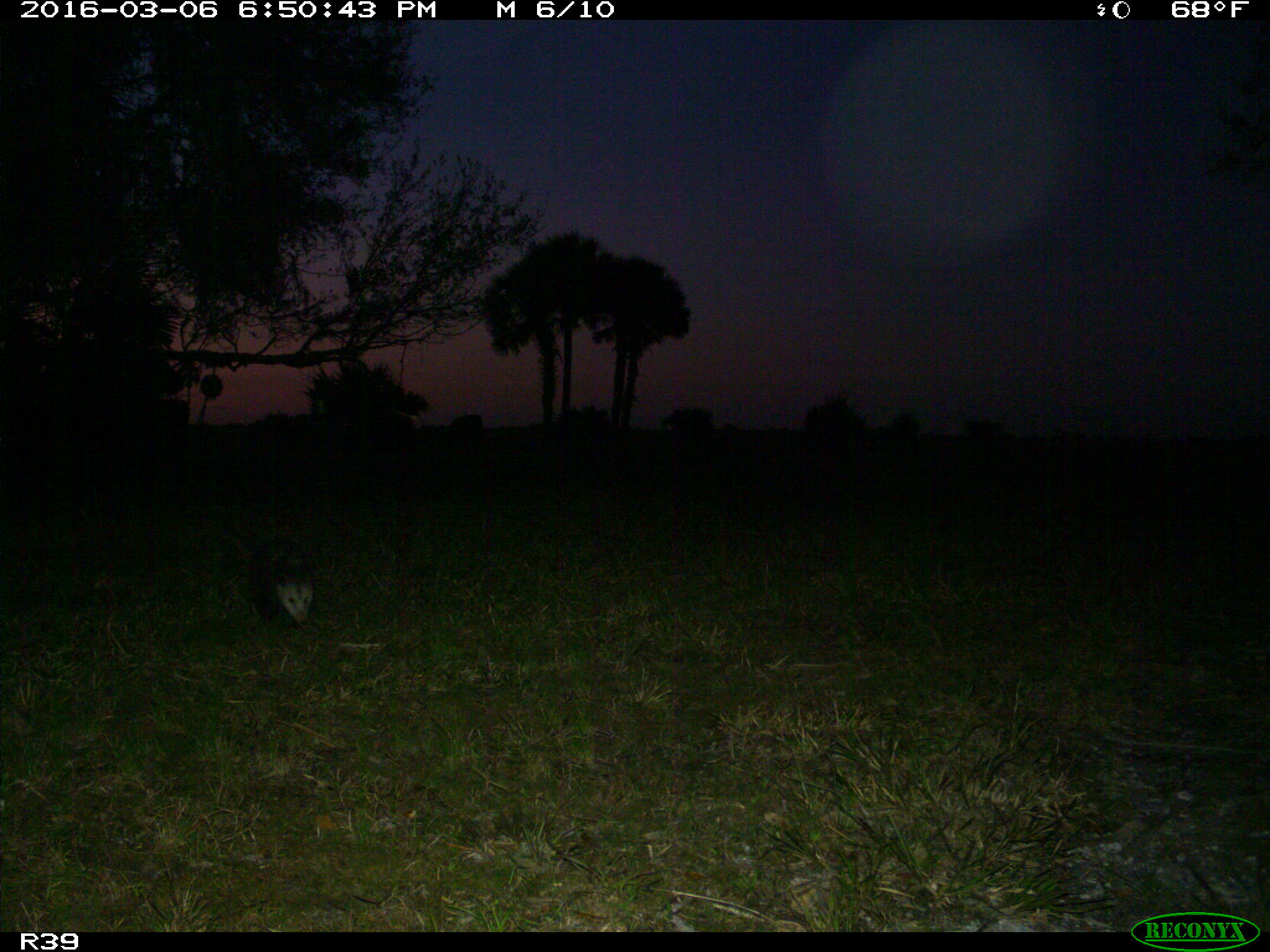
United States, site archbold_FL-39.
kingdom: Animalia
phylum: Chordata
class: Mammalia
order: Didelphimorphia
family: Didelphidae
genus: Didelphis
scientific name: Didelphis virginiana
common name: virginia opossum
Didelphis virginiana (virginia opossum).